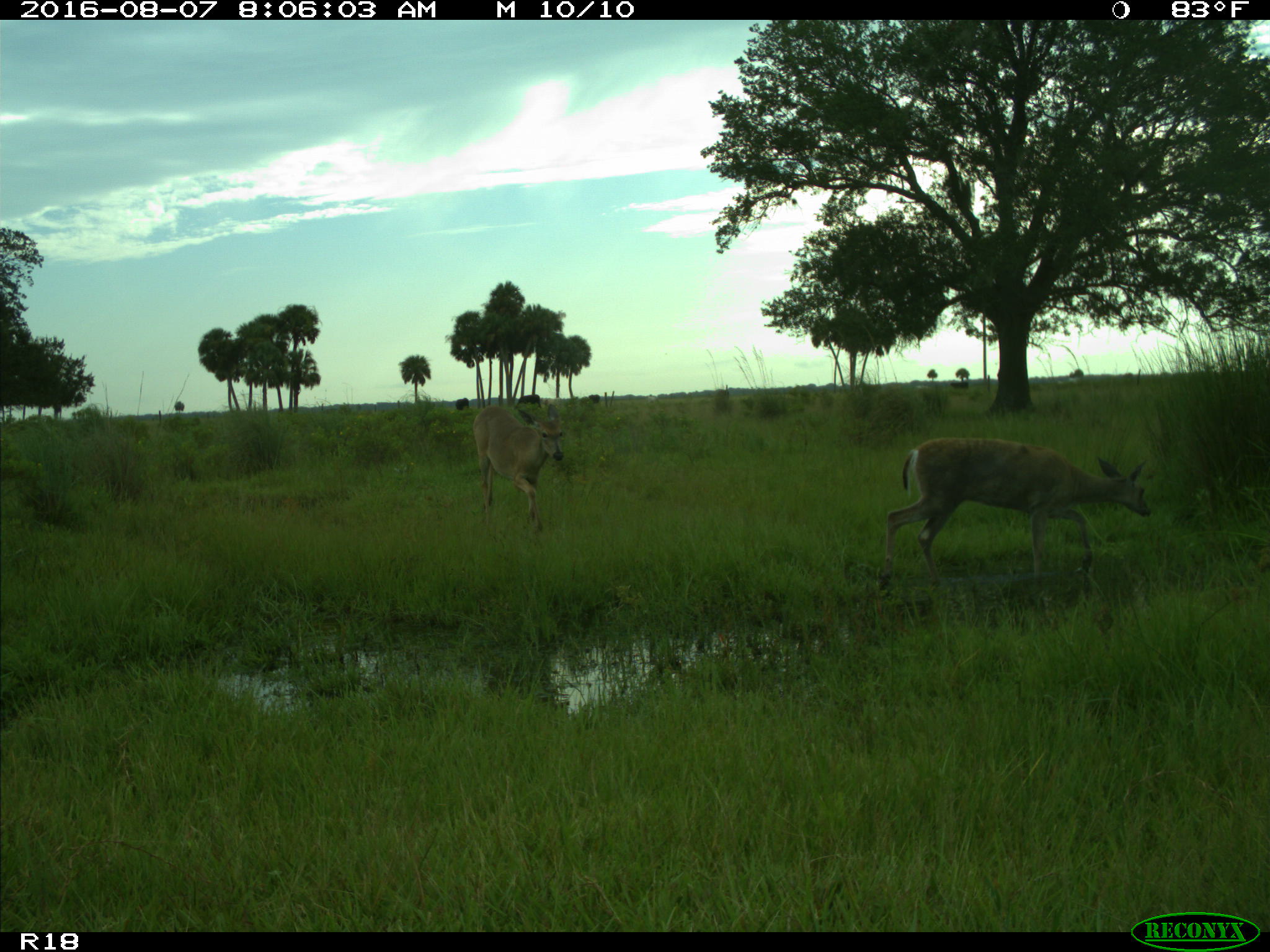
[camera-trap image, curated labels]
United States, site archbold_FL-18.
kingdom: Animalia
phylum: Chordata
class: Mammalia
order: Artiodactyla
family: Bovidae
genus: Bos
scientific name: Bos taurus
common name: domestic cow